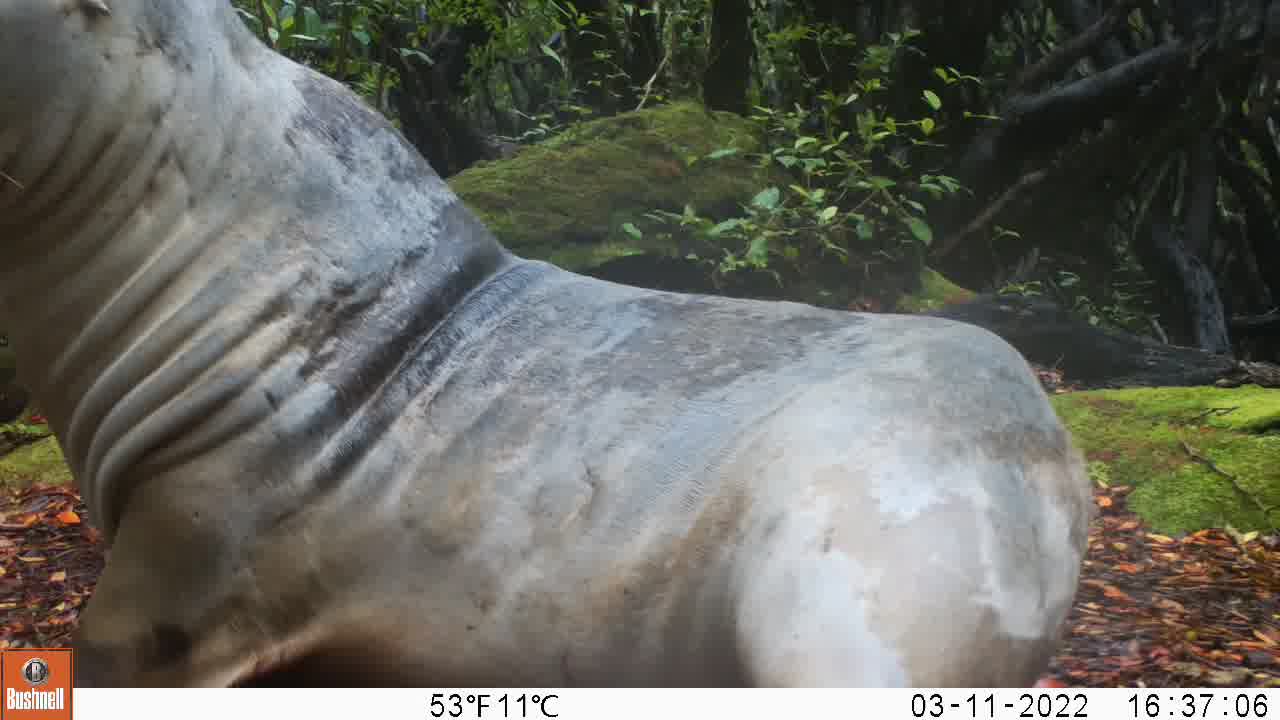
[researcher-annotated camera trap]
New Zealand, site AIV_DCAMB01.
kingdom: Animalia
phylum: Chordata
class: Mammalia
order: Carnivora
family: Otariidae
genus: Phocarctos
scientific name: Phocarctos hookeri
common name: new zealand sea lion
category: sealion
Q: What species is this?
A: Sealion (new zealand sea lion) (Phocarctos hookeri).